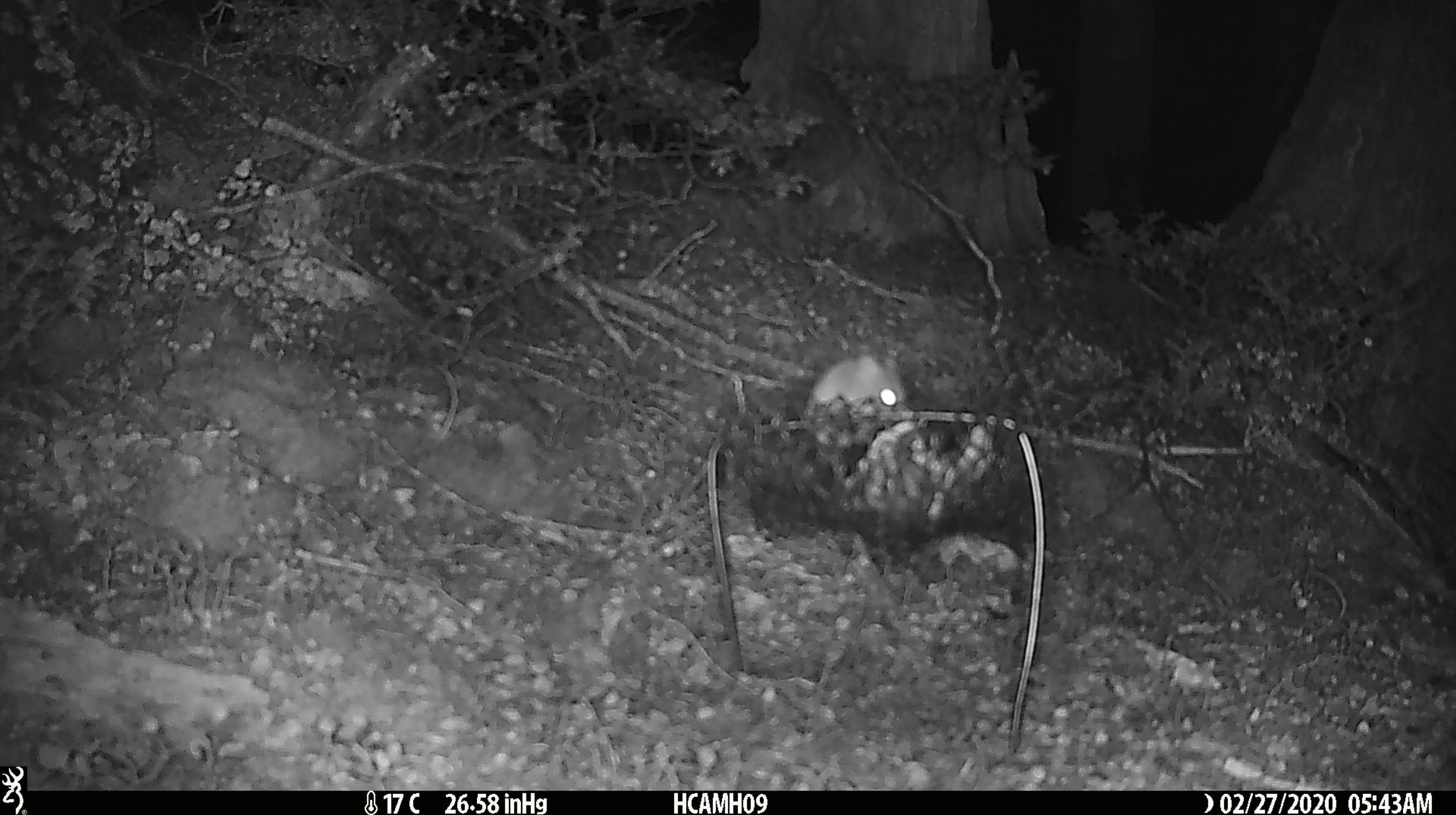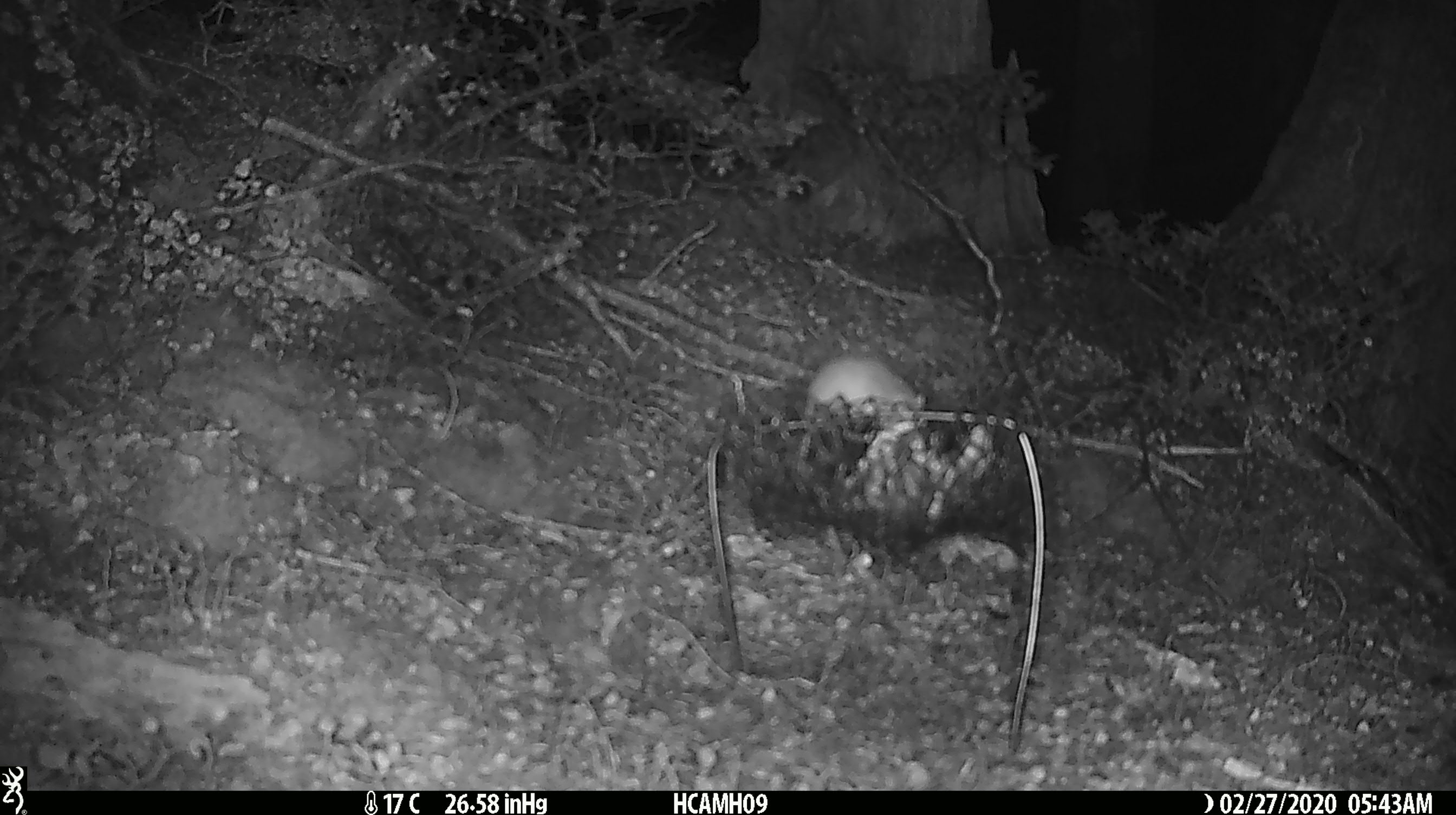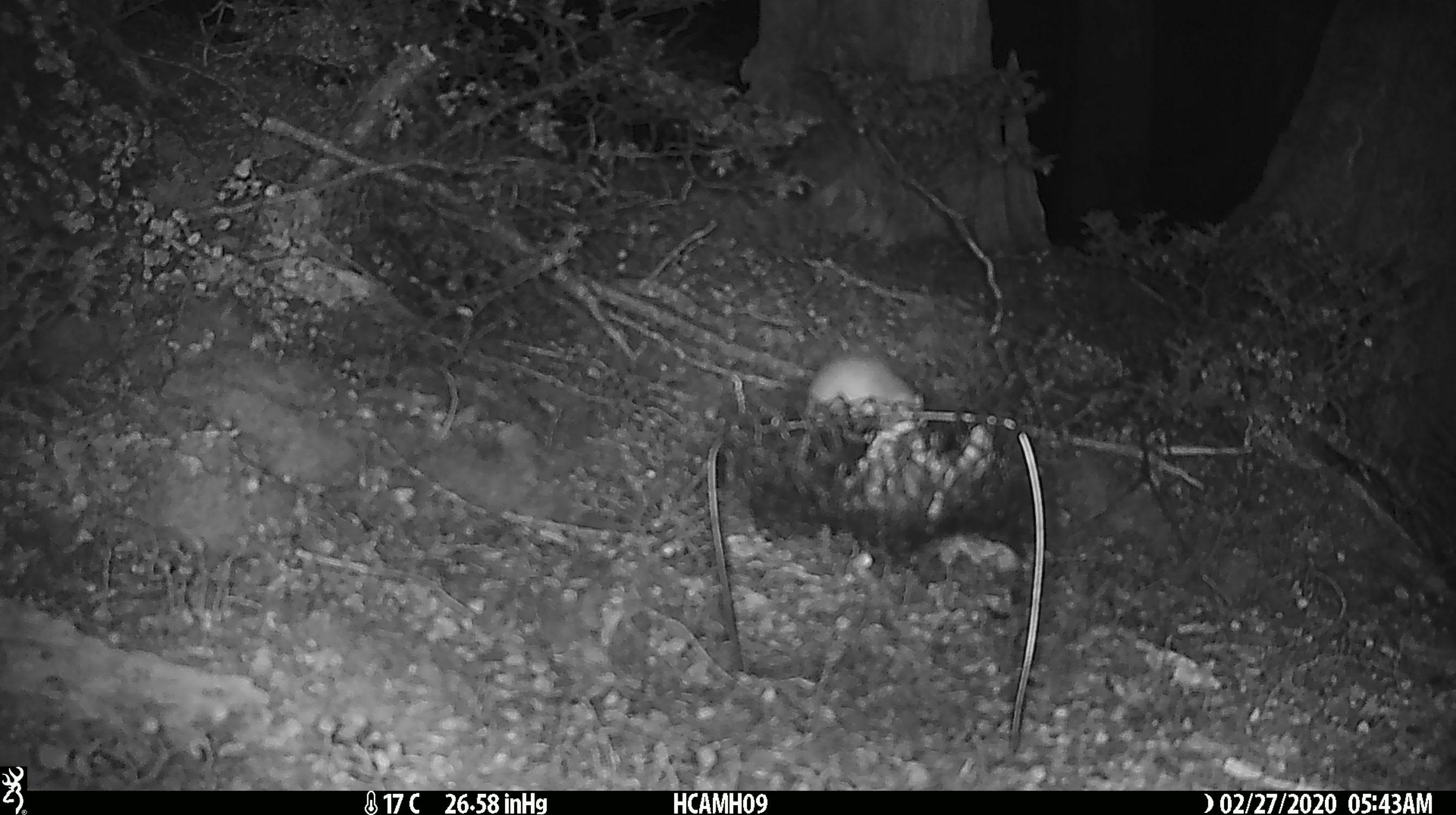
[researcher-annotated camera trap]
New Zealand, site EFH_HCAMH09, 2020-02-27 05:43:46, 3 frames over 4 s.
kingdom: Animalia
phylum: Chordata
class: Mammalia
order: Rodentia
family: Muridae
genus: Mus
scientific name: Mus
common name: mouse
Mouse (Mus).